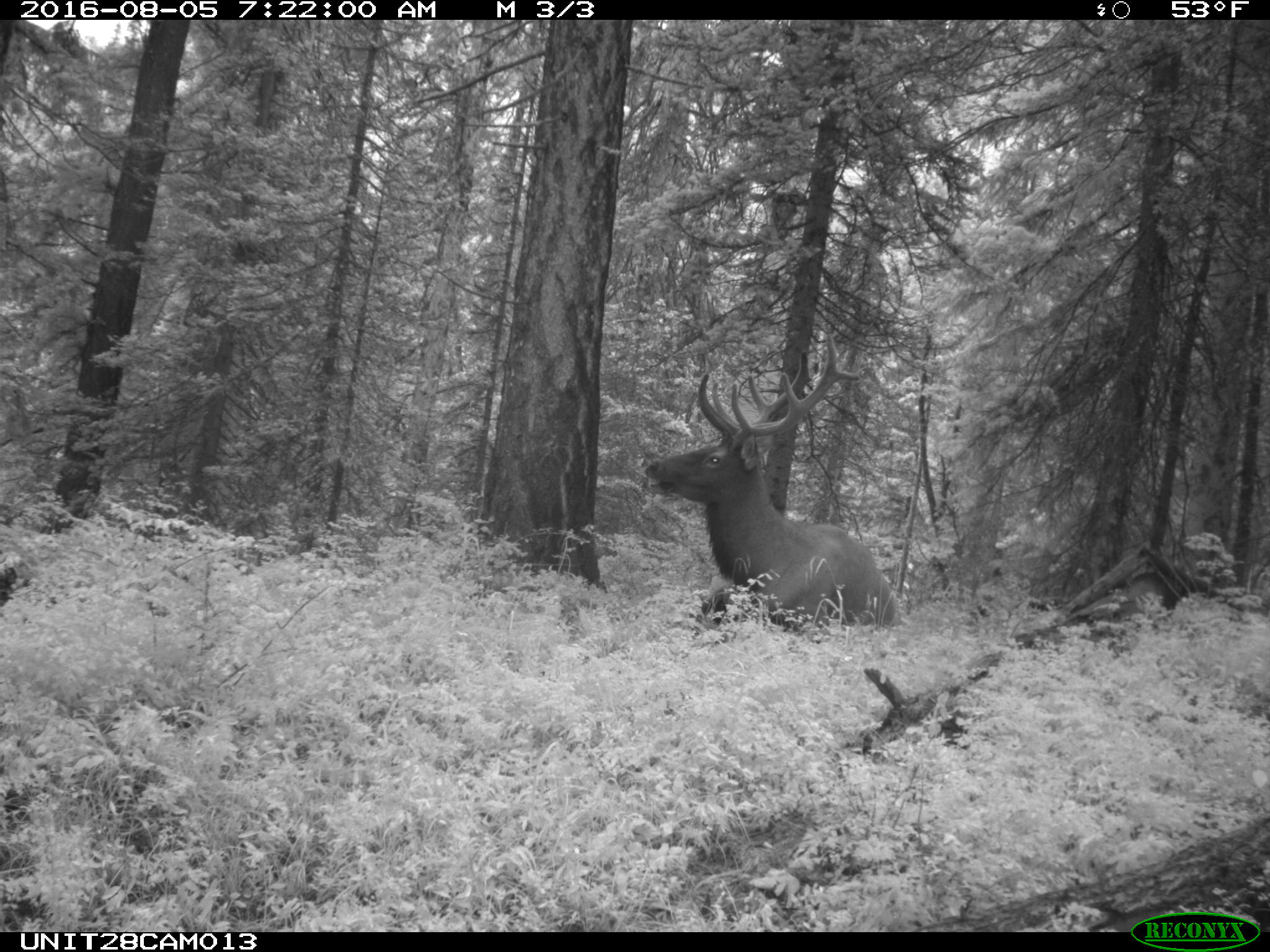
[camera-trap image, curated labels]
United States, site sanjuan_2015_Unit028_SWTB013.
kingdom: Animalia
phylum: Chordata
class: Mammalia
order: Artiodactyla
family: Cervidae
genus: Cervus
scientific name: Cervus elaphus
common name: red deer